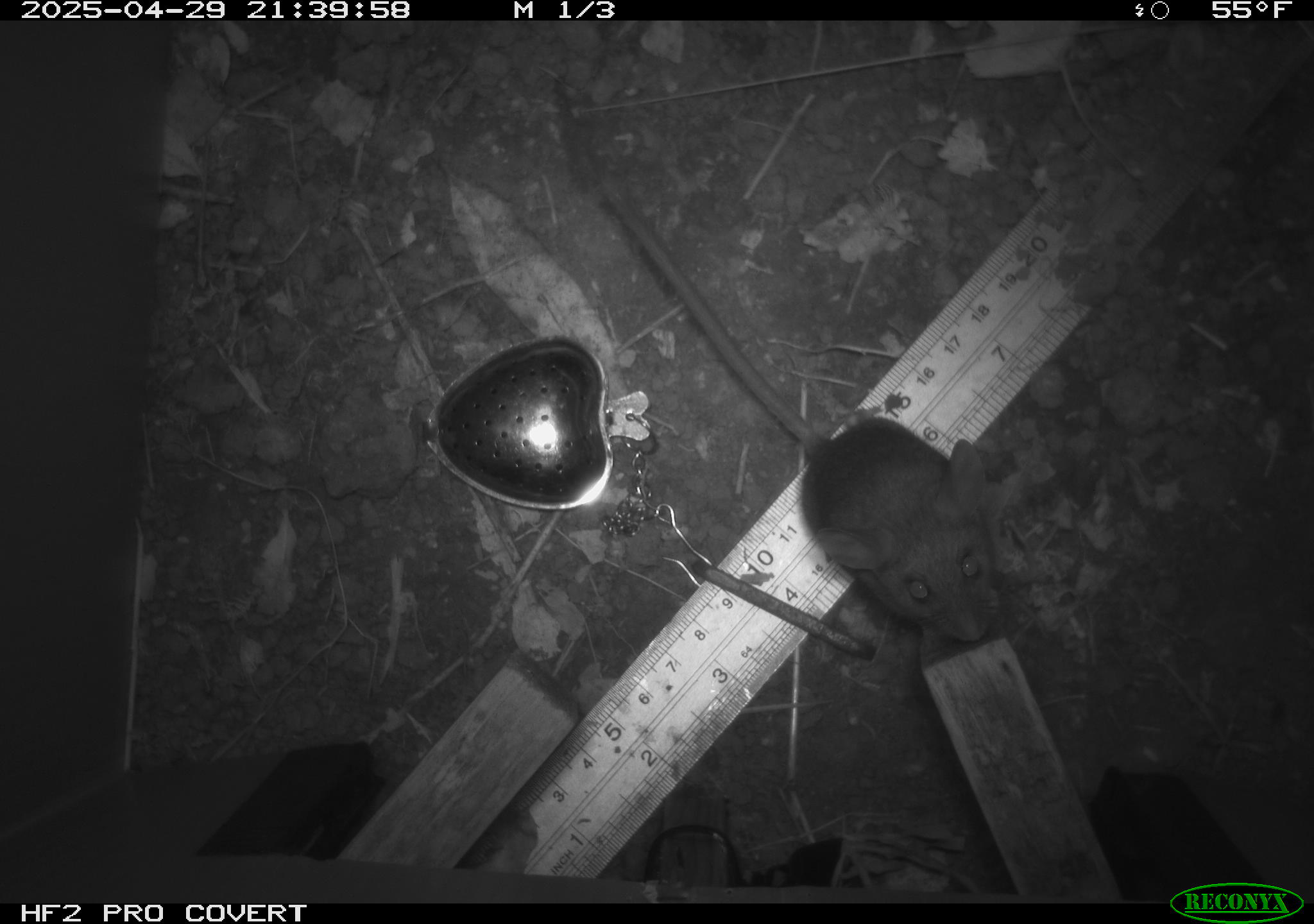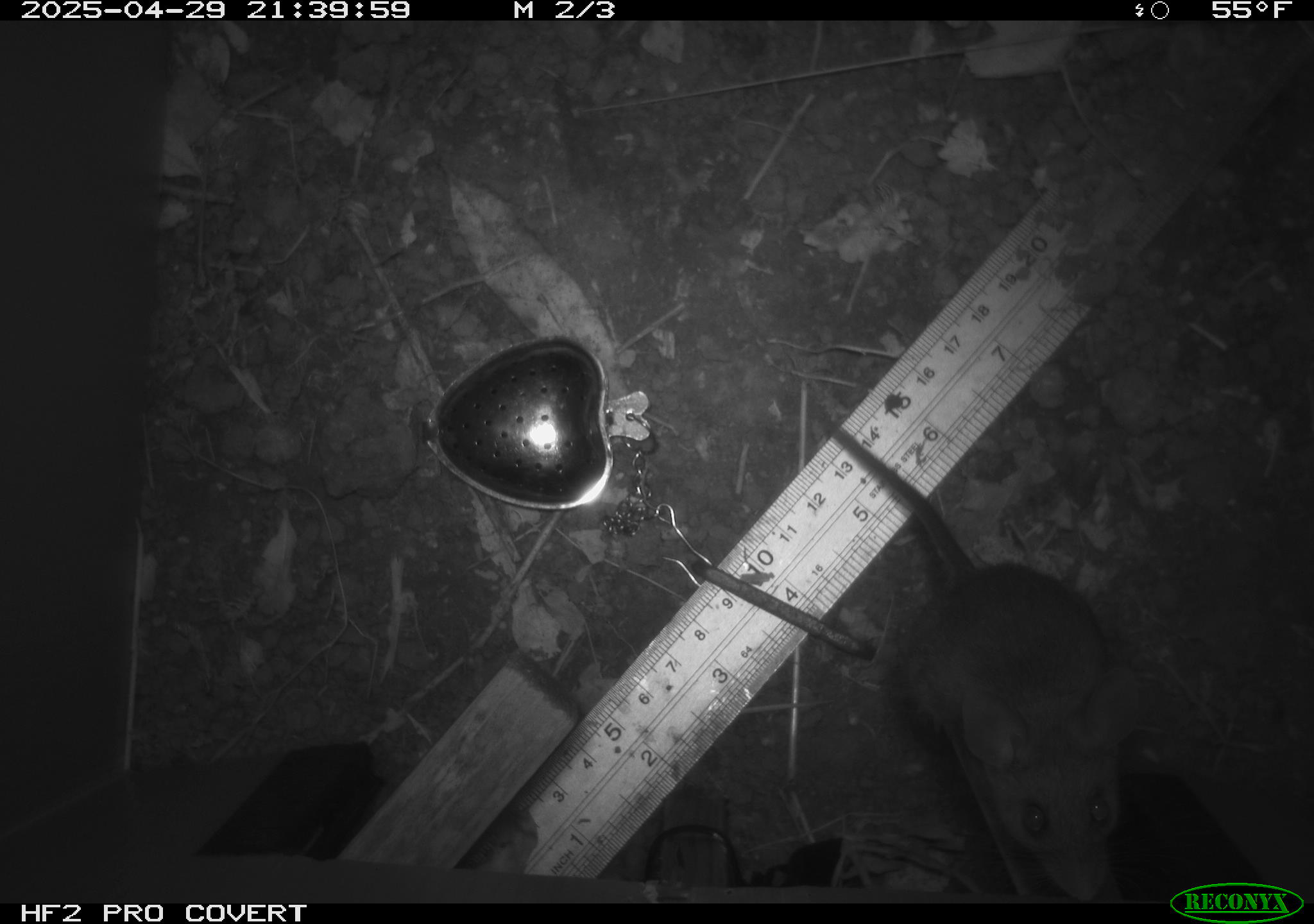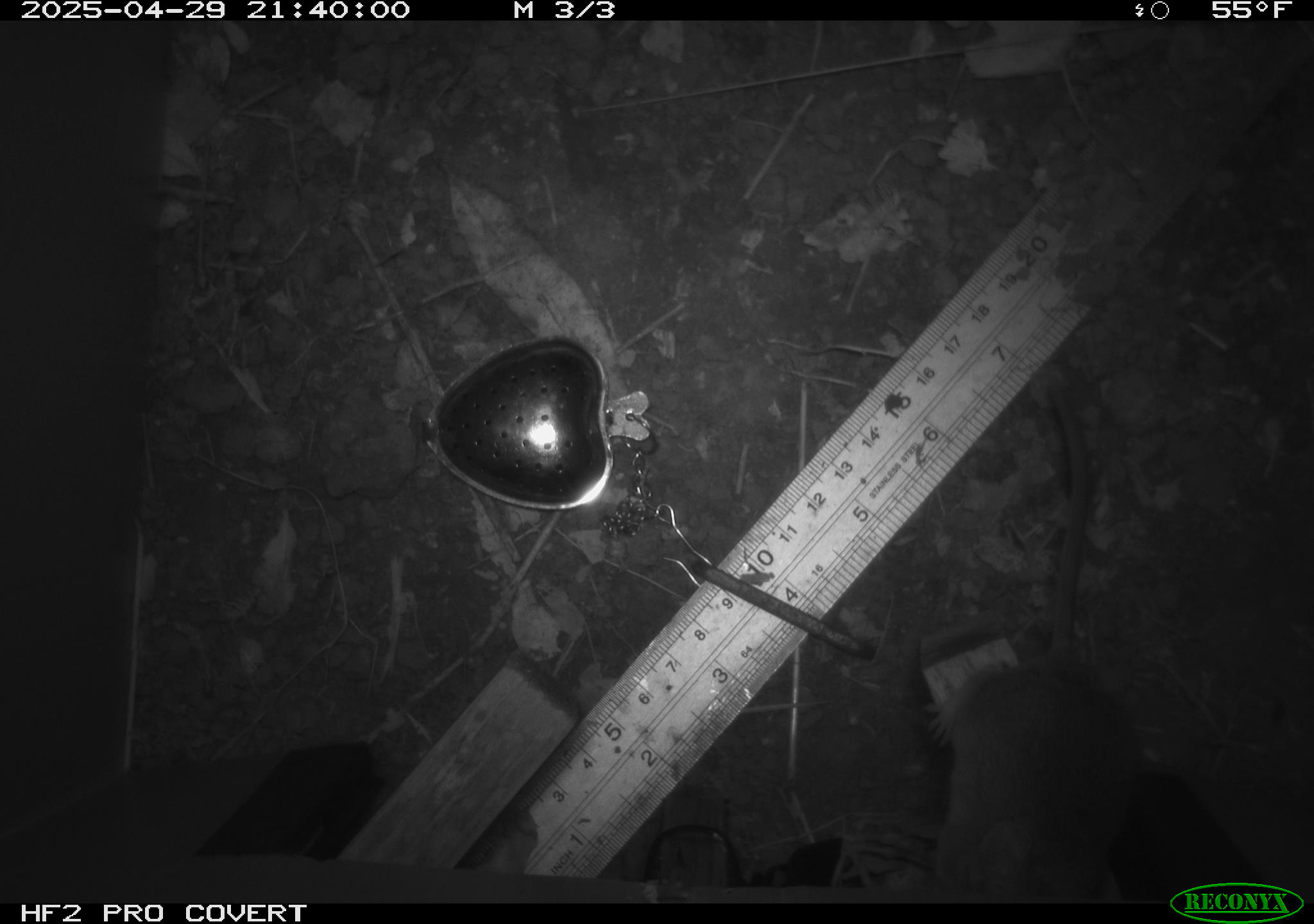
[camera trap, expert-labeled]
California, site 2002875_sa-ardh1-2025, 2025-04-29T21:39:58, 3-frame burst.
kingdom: Animalia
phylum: Chordata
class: Mammalia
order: Rodentia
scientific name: Rodentia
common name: mouse species